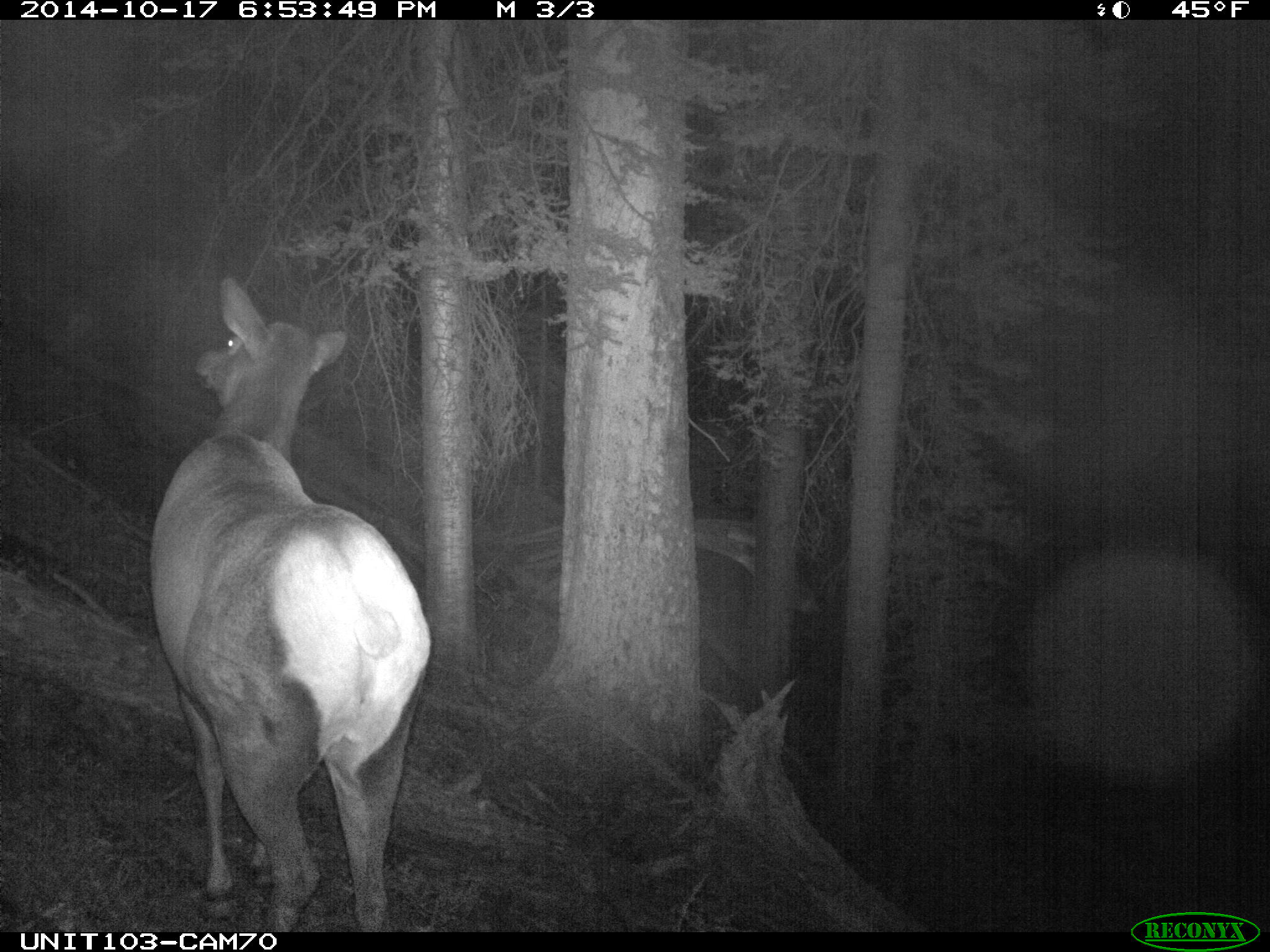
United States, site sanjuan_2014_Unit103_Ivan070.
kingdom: Animalia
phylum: Chordata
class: Mammalia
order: Artiodactyla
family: Cervidae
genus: Cervus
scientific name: Cervus elaphus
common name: red deer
Cervus elaphus (red deer).